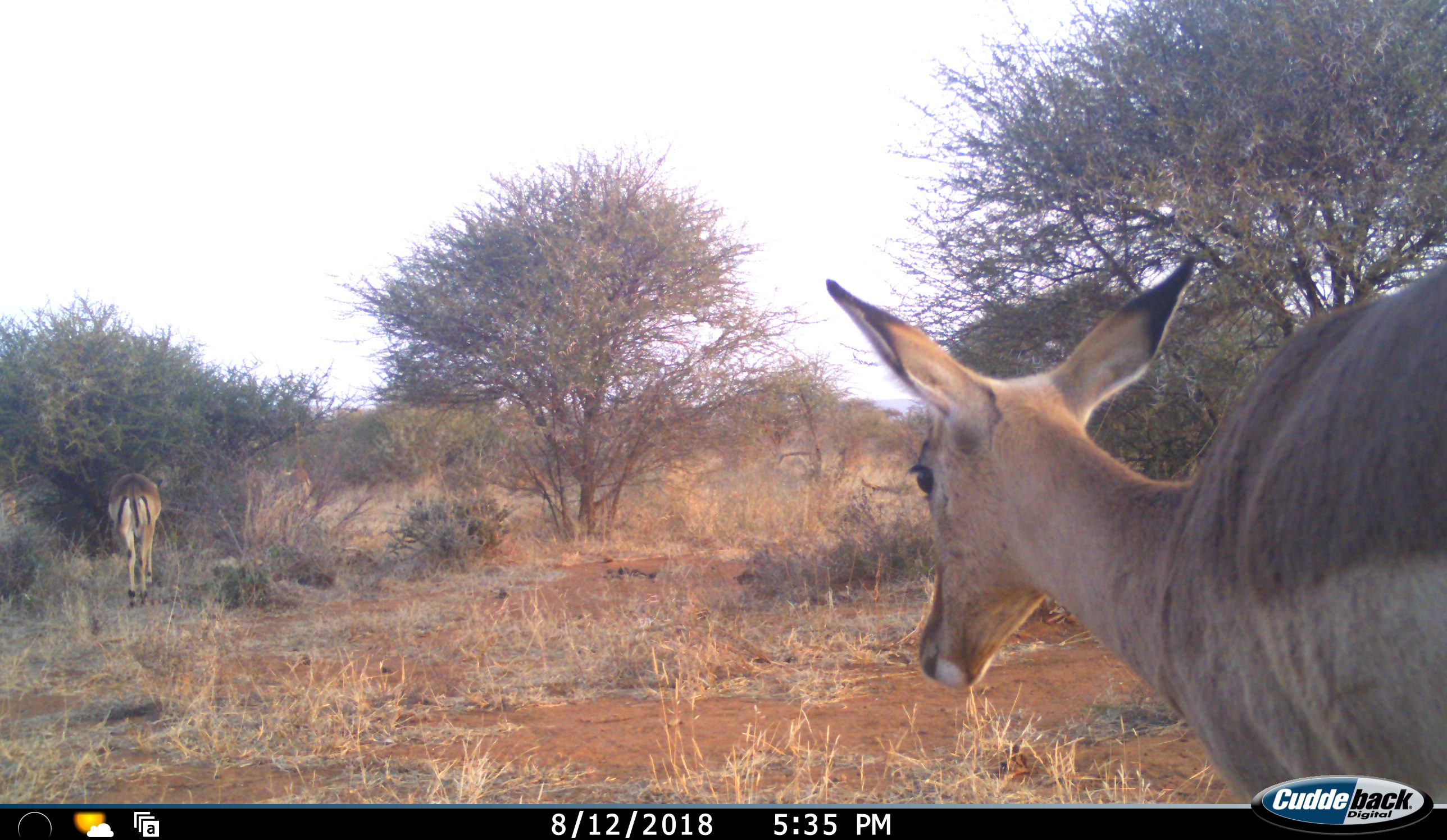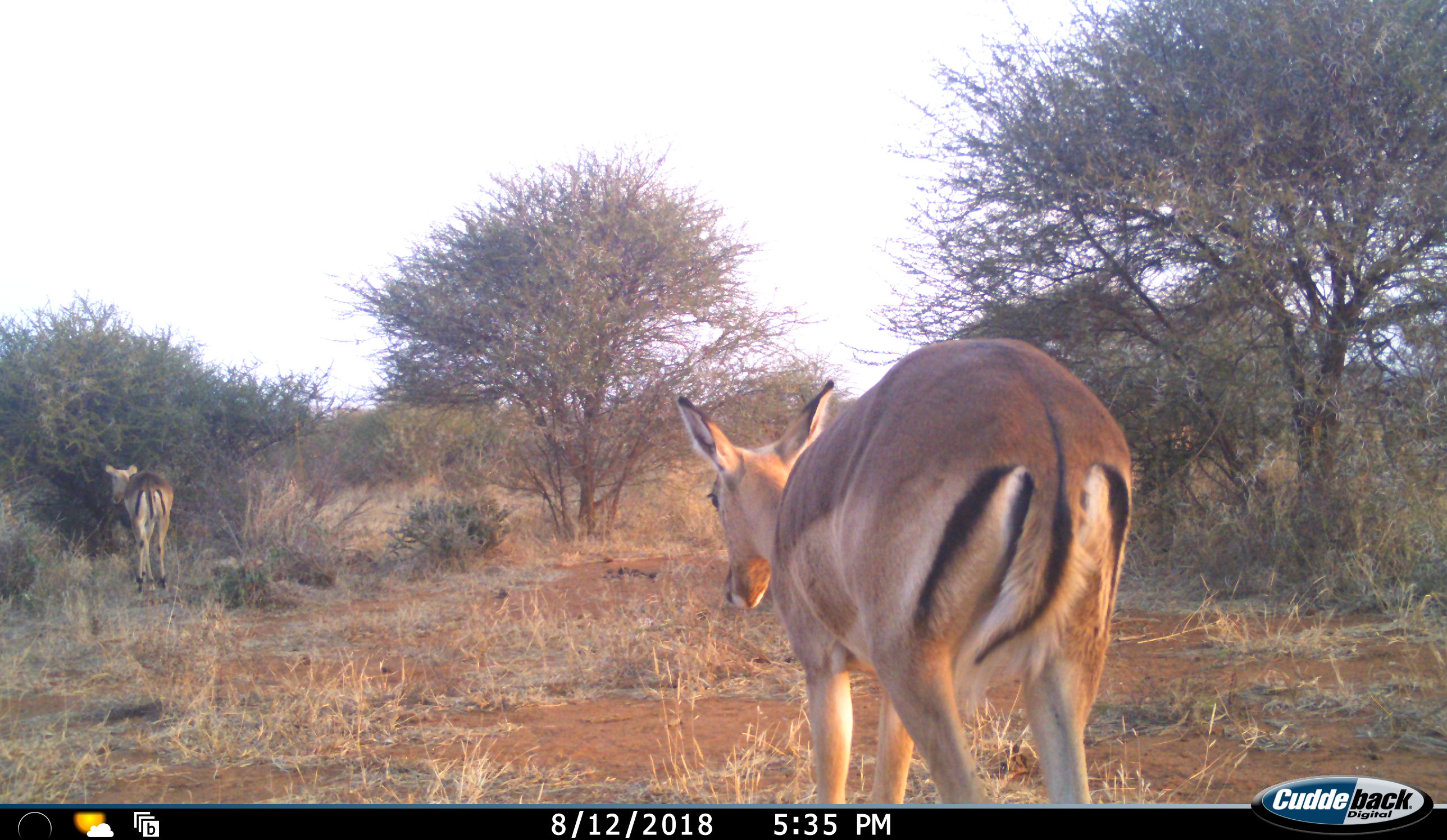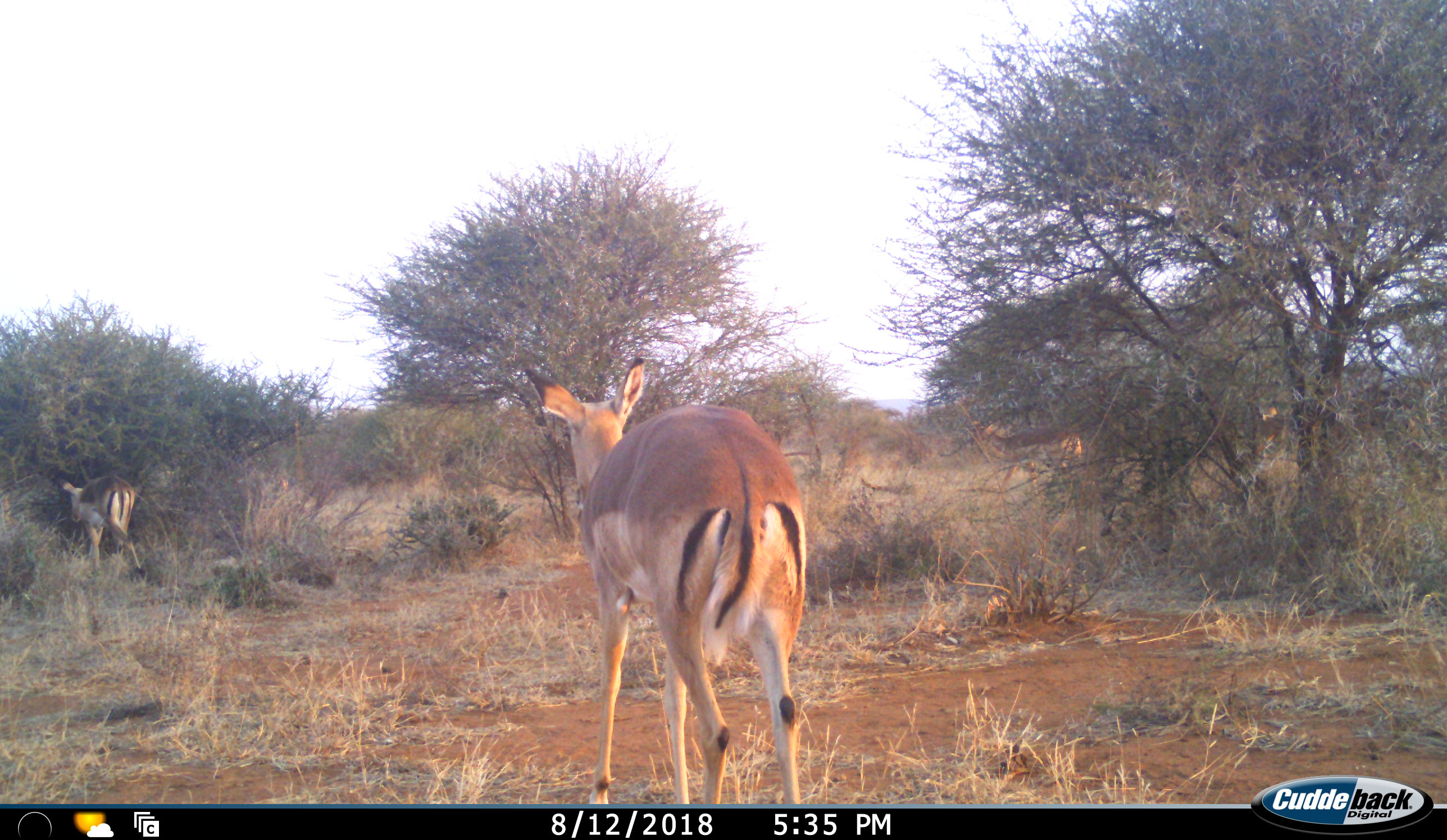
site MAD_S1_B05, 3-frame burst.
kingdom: Animalia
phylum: Chordata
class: Mammalia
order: Artiodactyla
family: Bovidae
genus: Aepyceros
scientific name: Aepyceros melampus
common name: impala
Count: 4.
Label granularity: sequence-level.